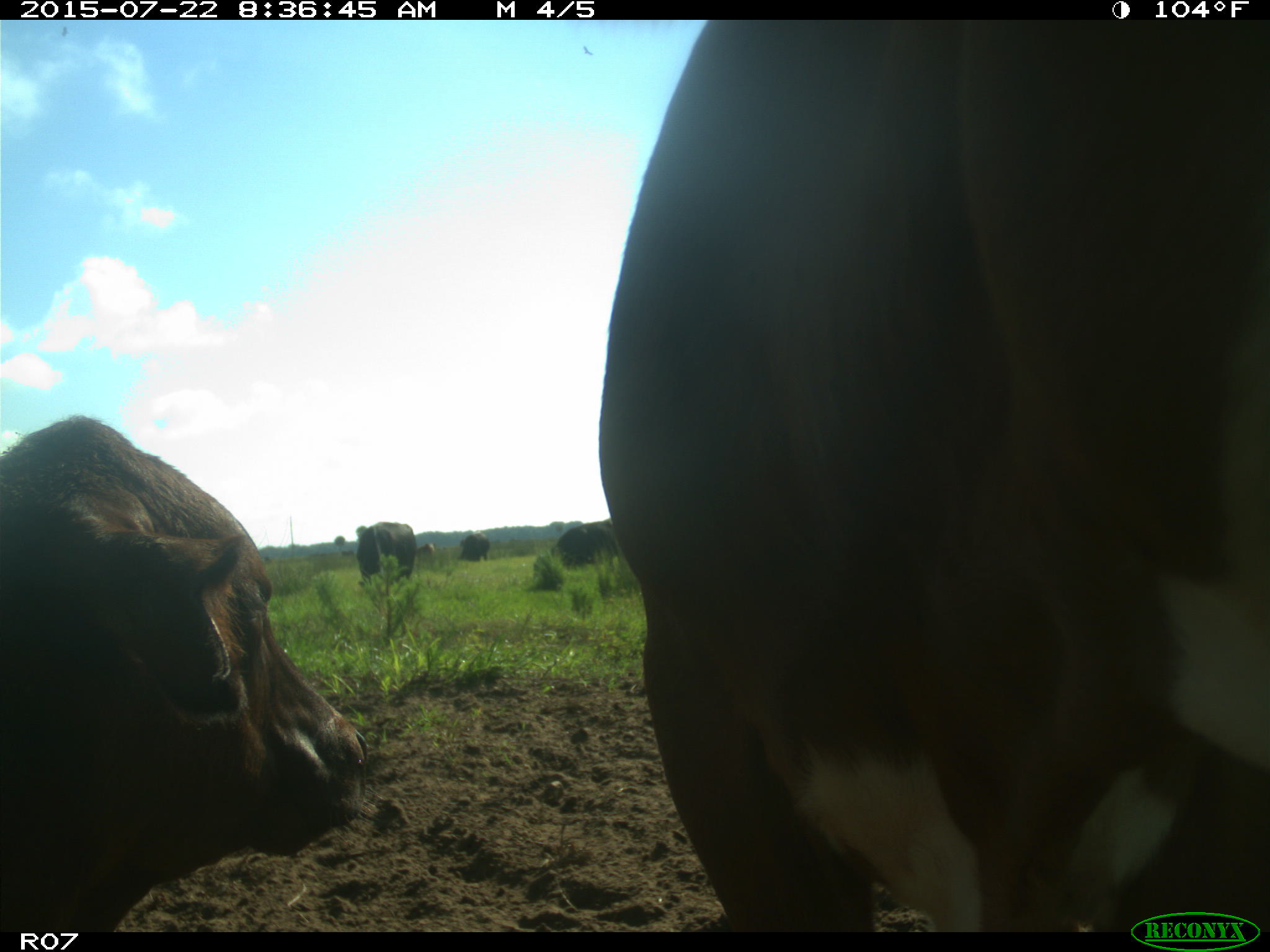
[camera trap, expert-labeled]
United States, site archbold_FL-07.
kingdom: Animalia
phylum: Chordata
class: Mammalia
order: Artiodactyla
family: Bovidae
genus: Bos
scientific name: Bos taurus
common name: domestic cow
Bos taurus (domestic cow).